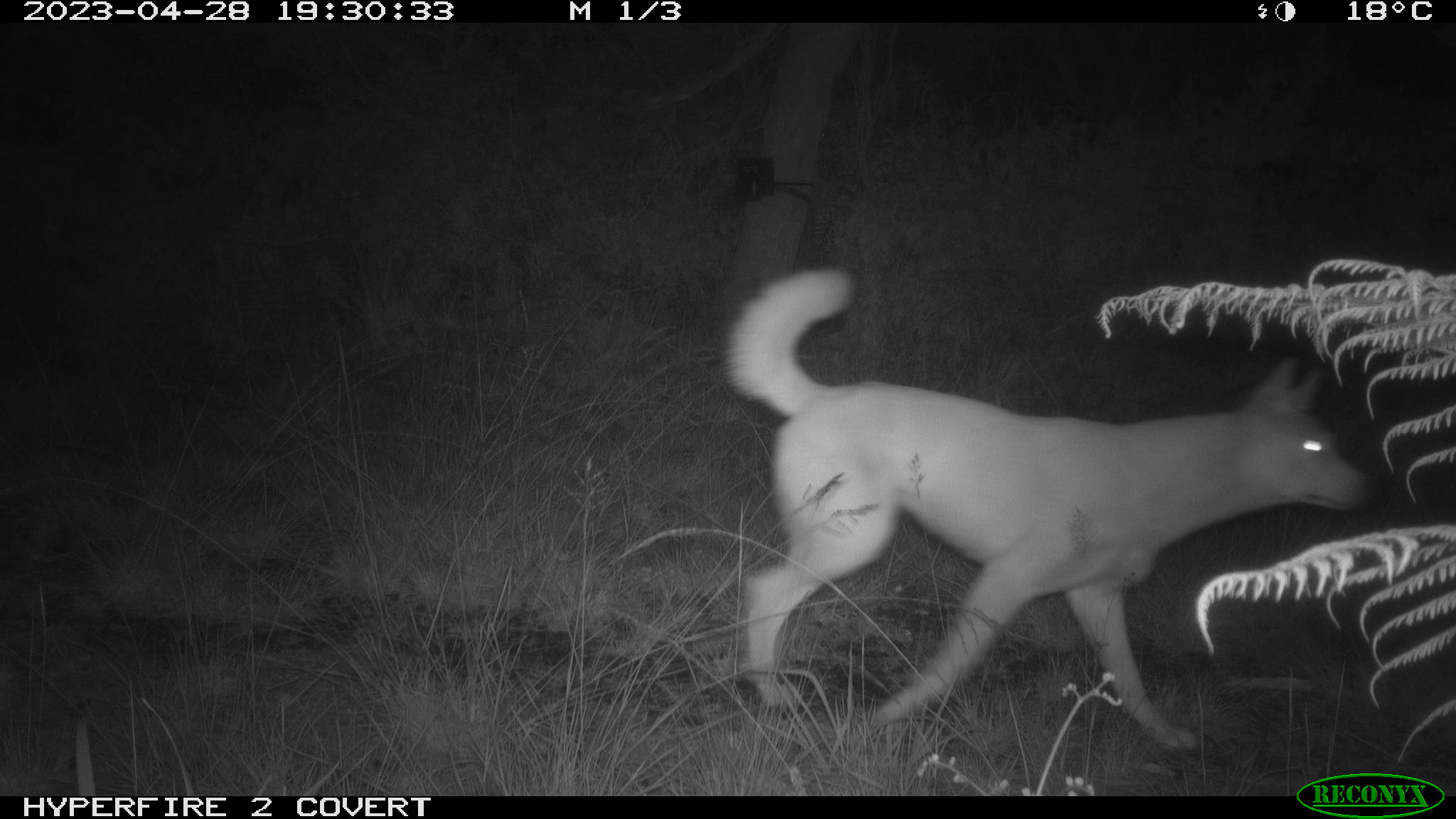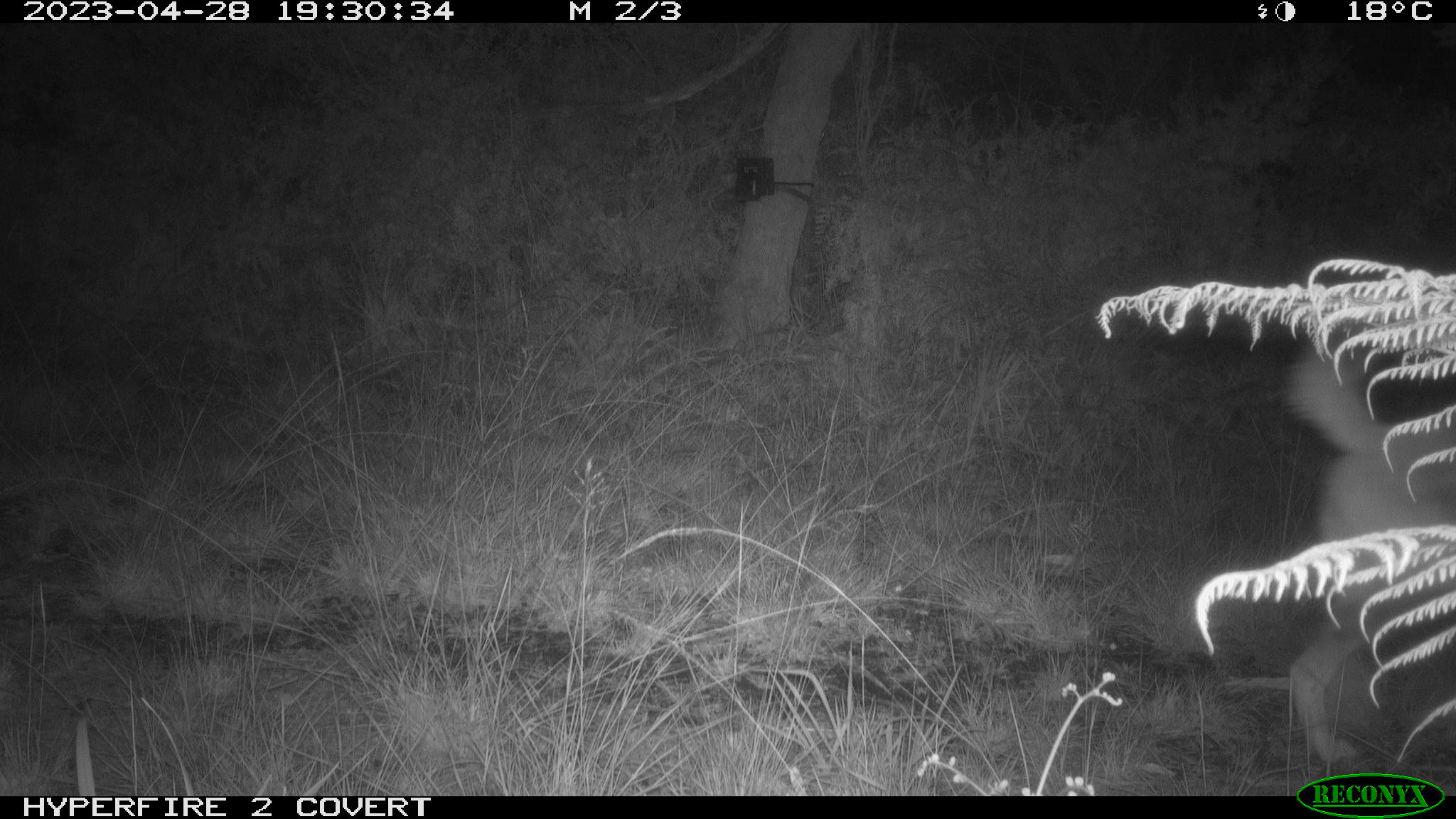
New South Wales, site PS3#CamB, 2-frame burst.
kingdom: Animalia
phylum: Chordata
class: Mammalia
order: Carnivora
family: Canidae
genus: Canis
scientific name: Canis familiaris dingo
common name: dingo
Dingo (Canis familiaris dingo).